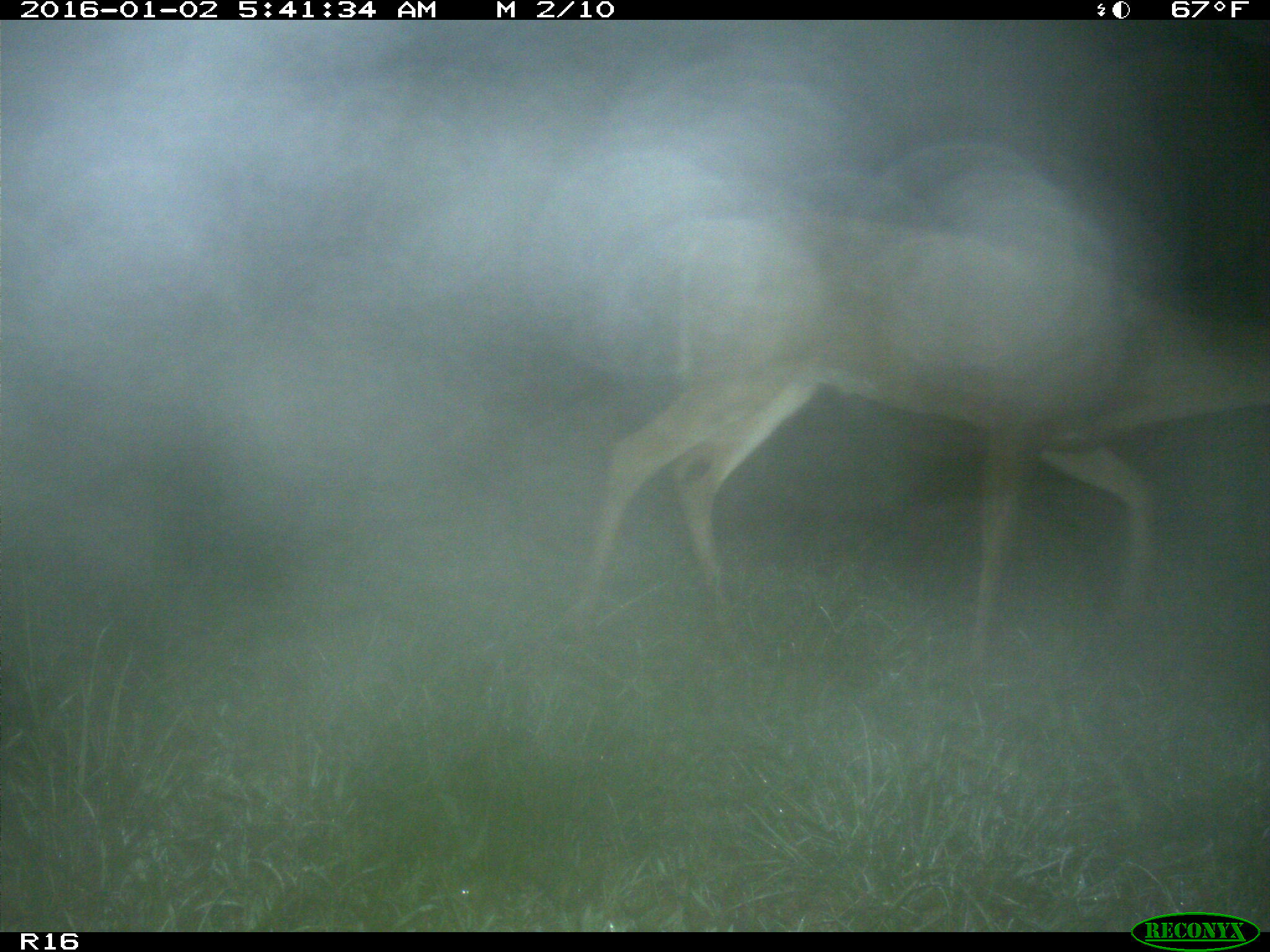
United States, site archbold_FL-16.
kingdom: Animalia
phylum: Chordata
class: Mammalia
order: Artiodactyla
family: Cervidae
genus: Odocoileus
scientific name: Odocoileus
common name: deer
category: unidentified deer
Unidentified deer (deer) (Odocoileus).